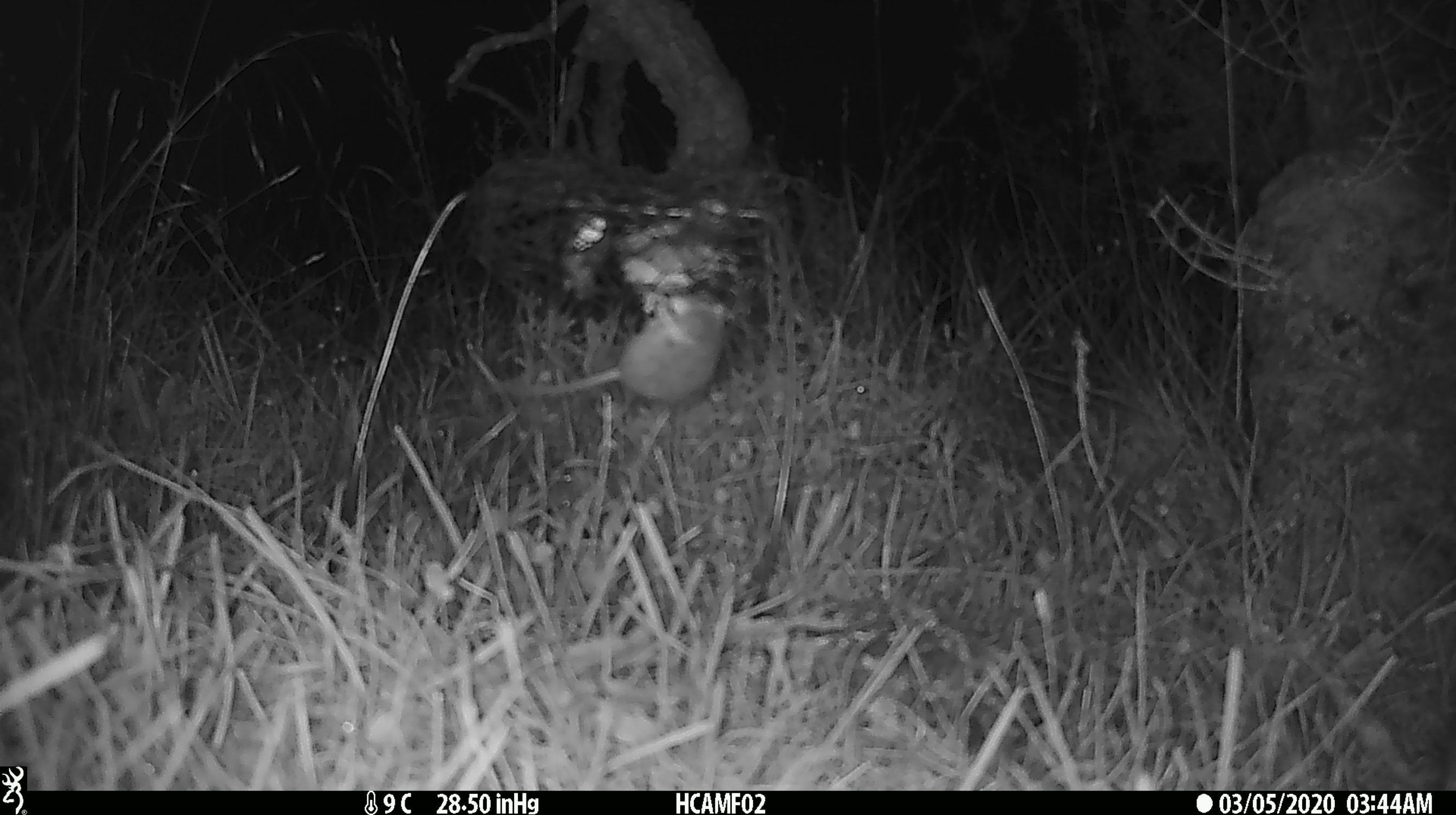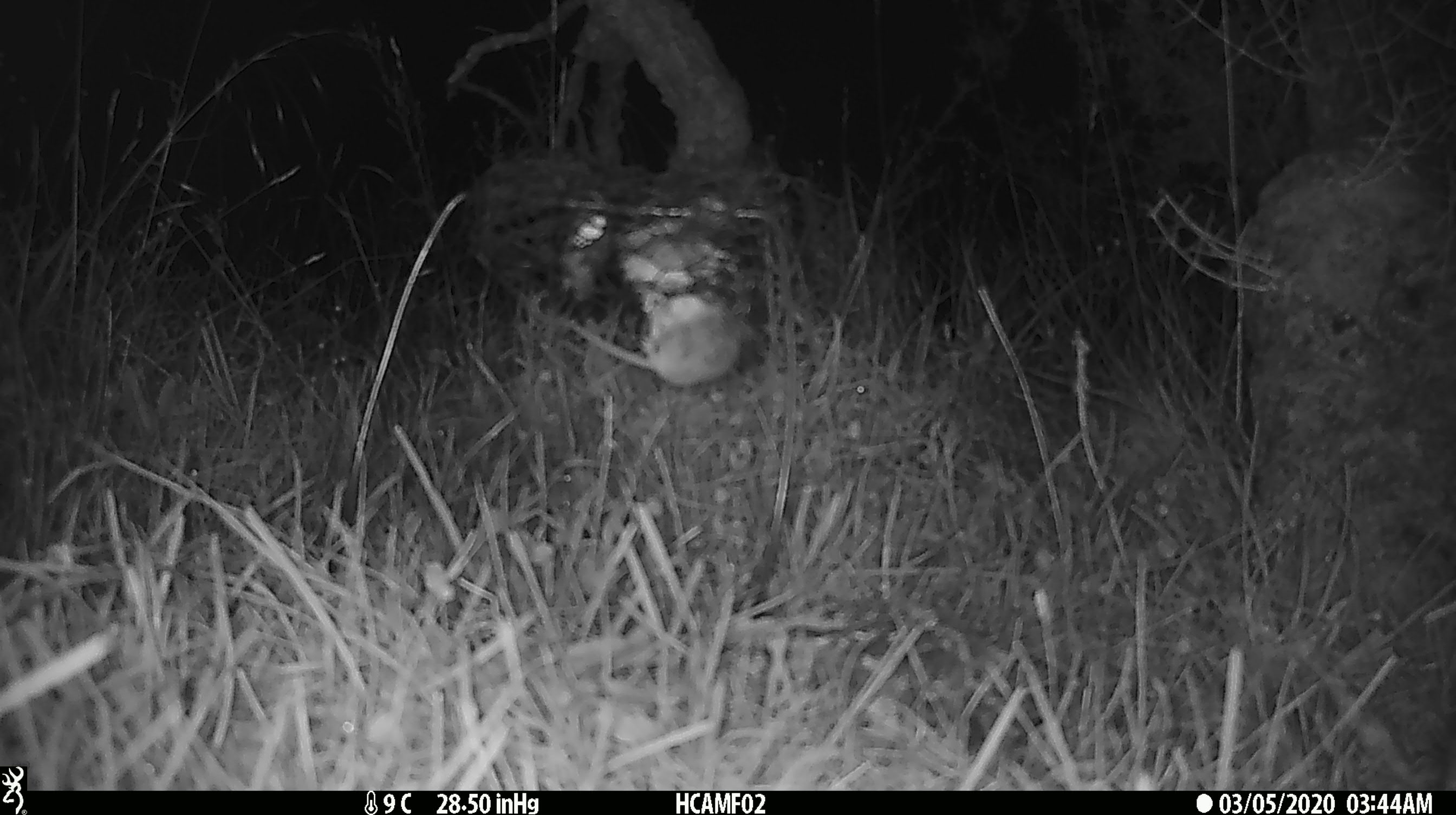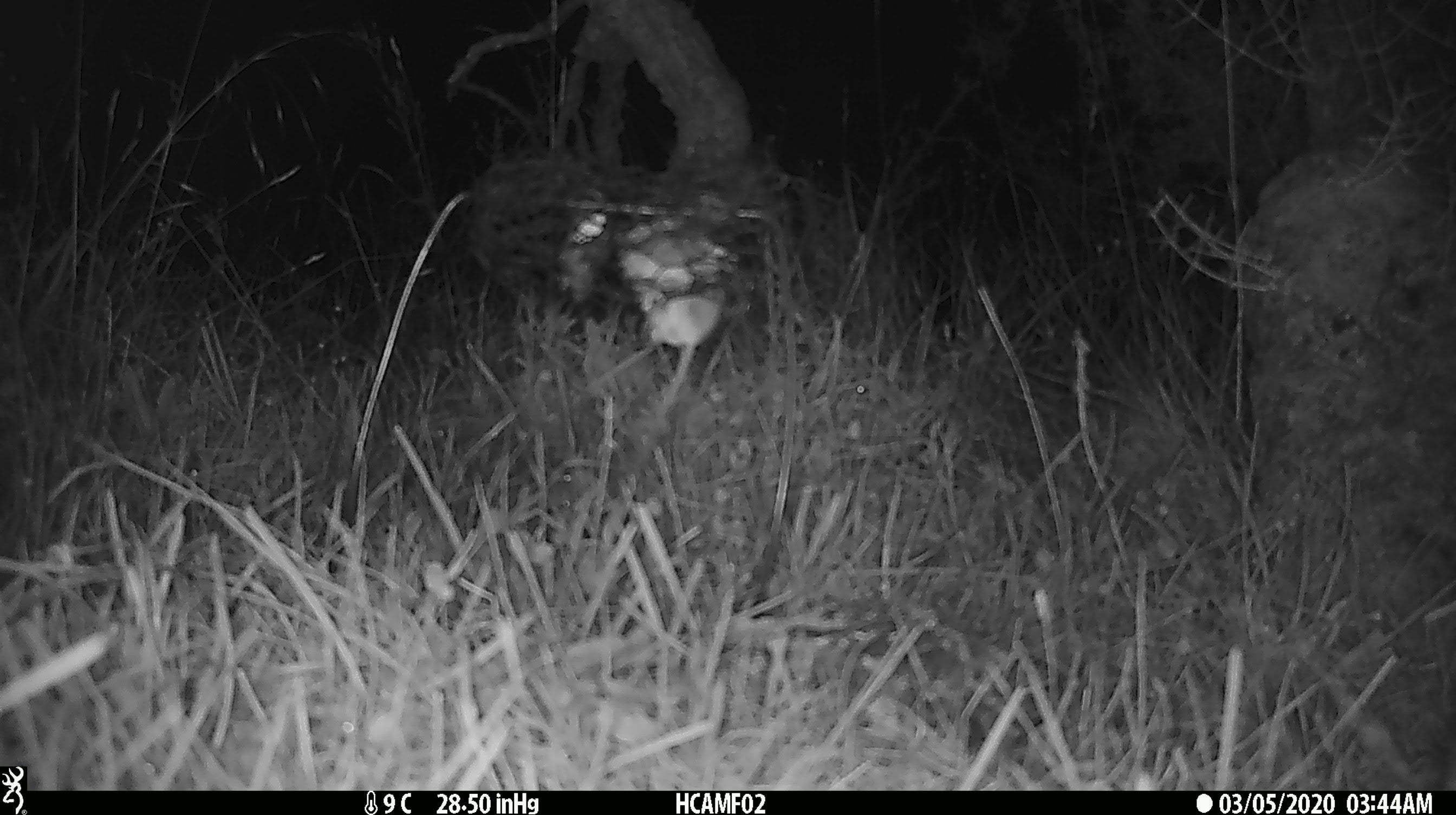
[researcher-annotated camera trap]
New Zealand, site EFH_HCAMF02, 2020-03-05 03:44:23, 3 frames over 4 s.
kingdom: Animalia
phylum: Chordata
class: Mammalia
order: Rodentia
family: Muridae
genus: Mus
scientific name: Mus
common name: mouse